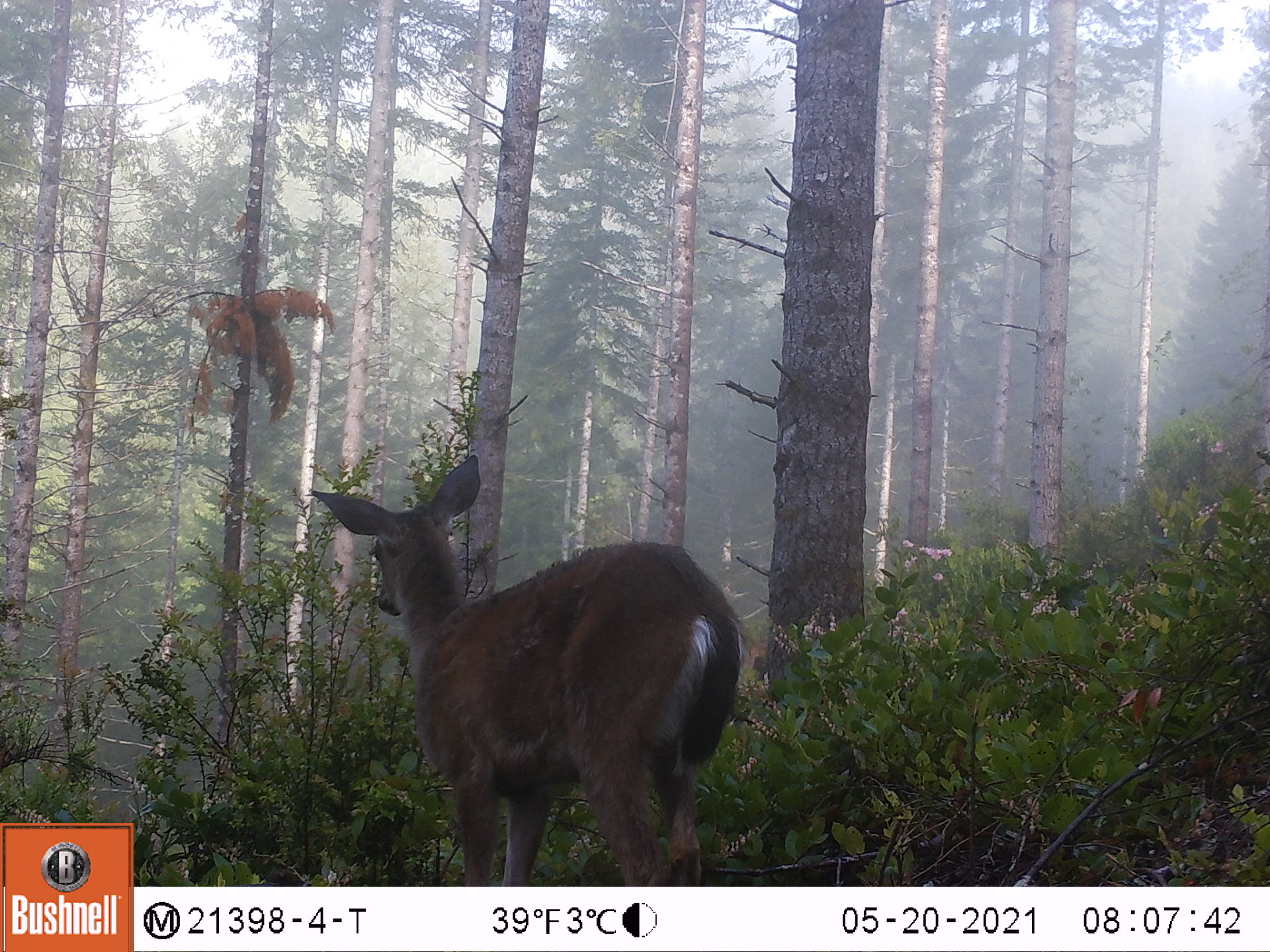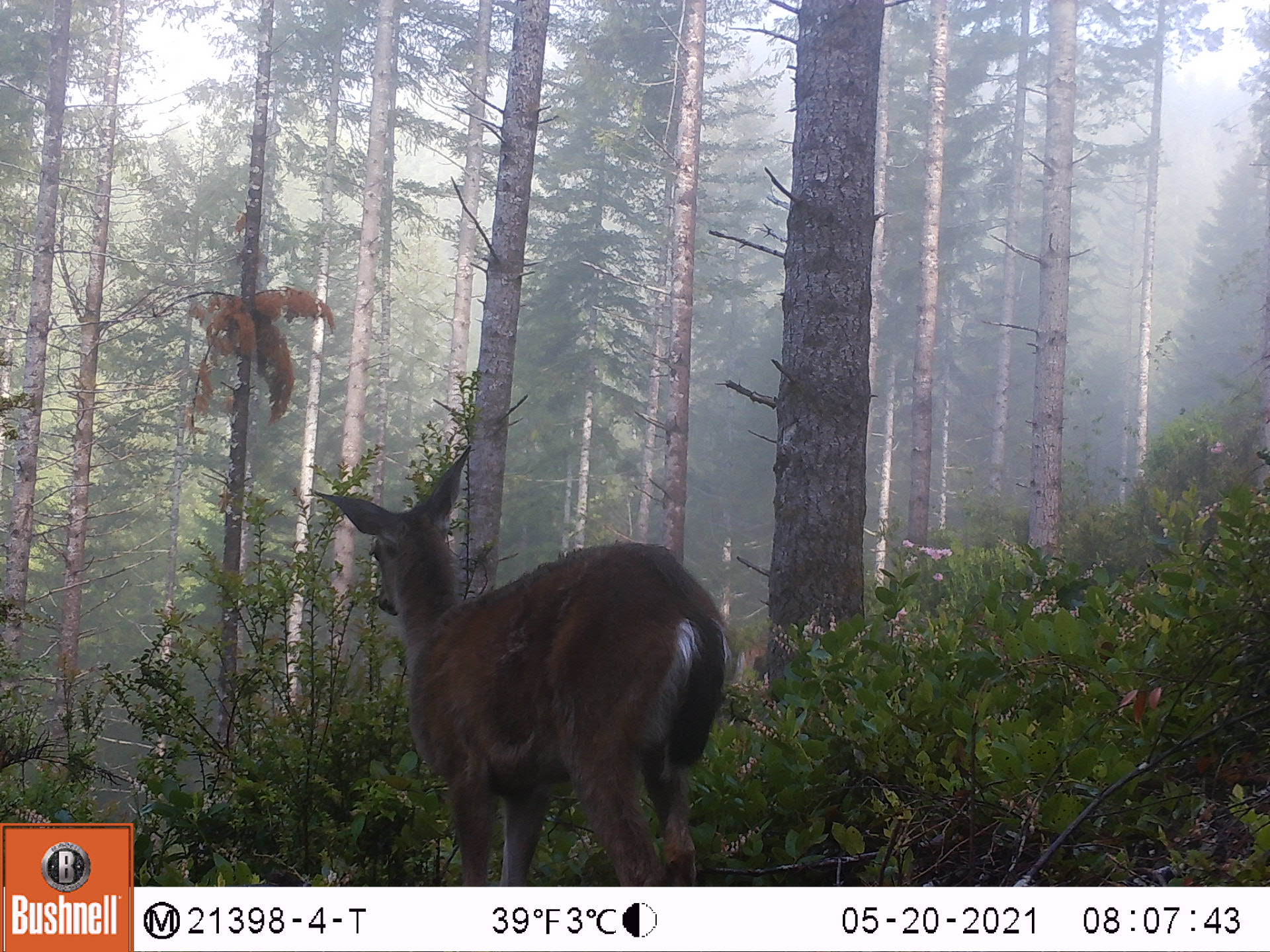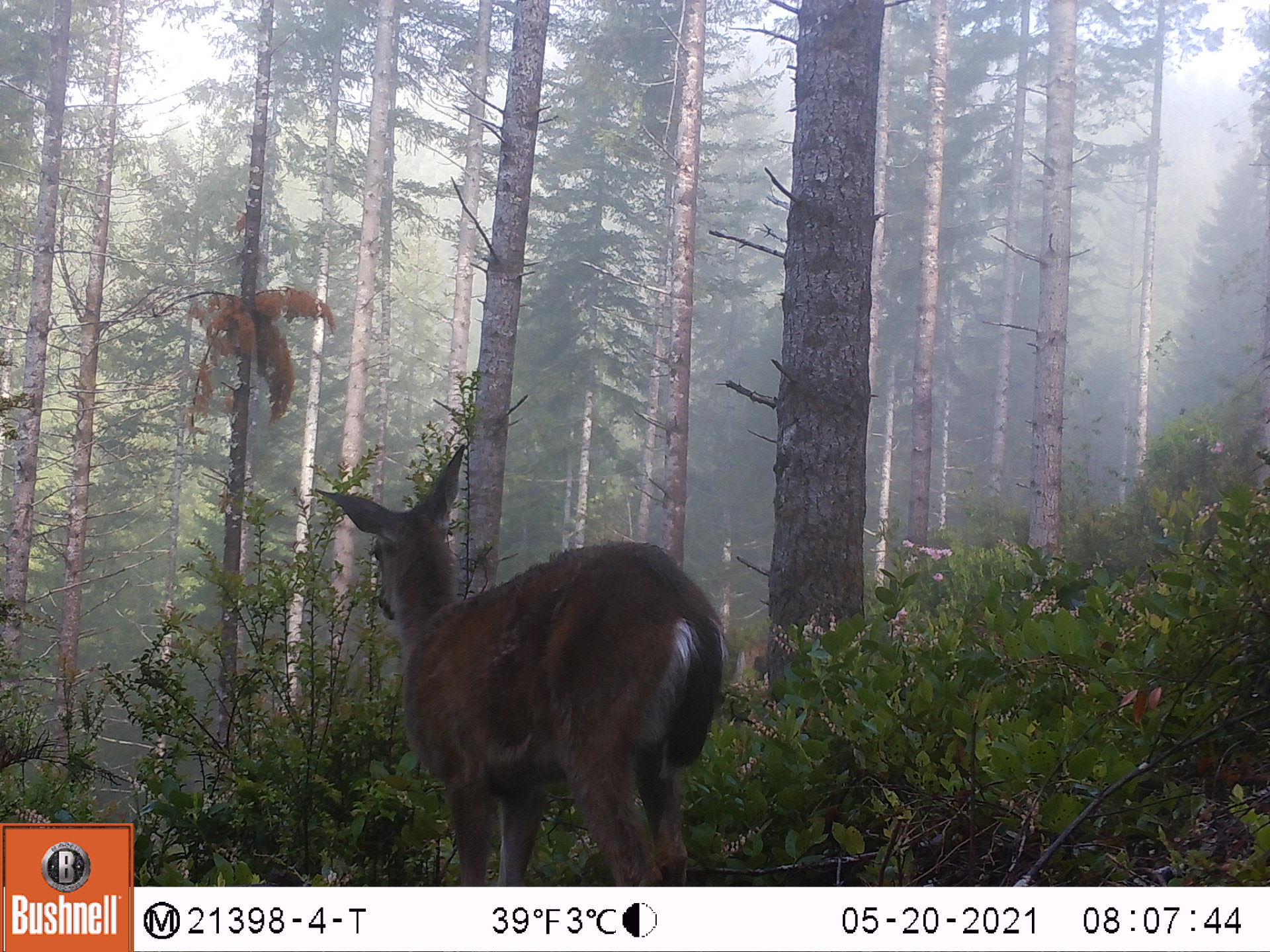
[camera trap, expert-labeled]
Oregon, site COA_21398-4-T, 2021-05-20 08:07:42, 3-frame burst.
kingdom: Animalia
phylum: Chordata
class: Mammalia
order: Artiodactyla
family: Cervidae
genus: Odocoileus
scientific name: Odocoileus hemionus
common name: black-tailed deer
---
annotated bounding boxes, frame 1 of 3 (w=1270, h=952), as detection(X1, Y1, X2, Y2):
black-tailed deer: detection(308, 458, 747, 872)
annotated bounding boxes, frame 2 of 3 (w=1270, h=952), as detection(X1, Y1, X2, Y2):
black-tailed deer: detection(300, 433, 734, 876)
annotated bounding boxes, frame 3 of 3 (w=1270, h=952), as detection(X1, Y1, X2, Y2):
black-tailed deer: detection(316, 442, 730, 869)